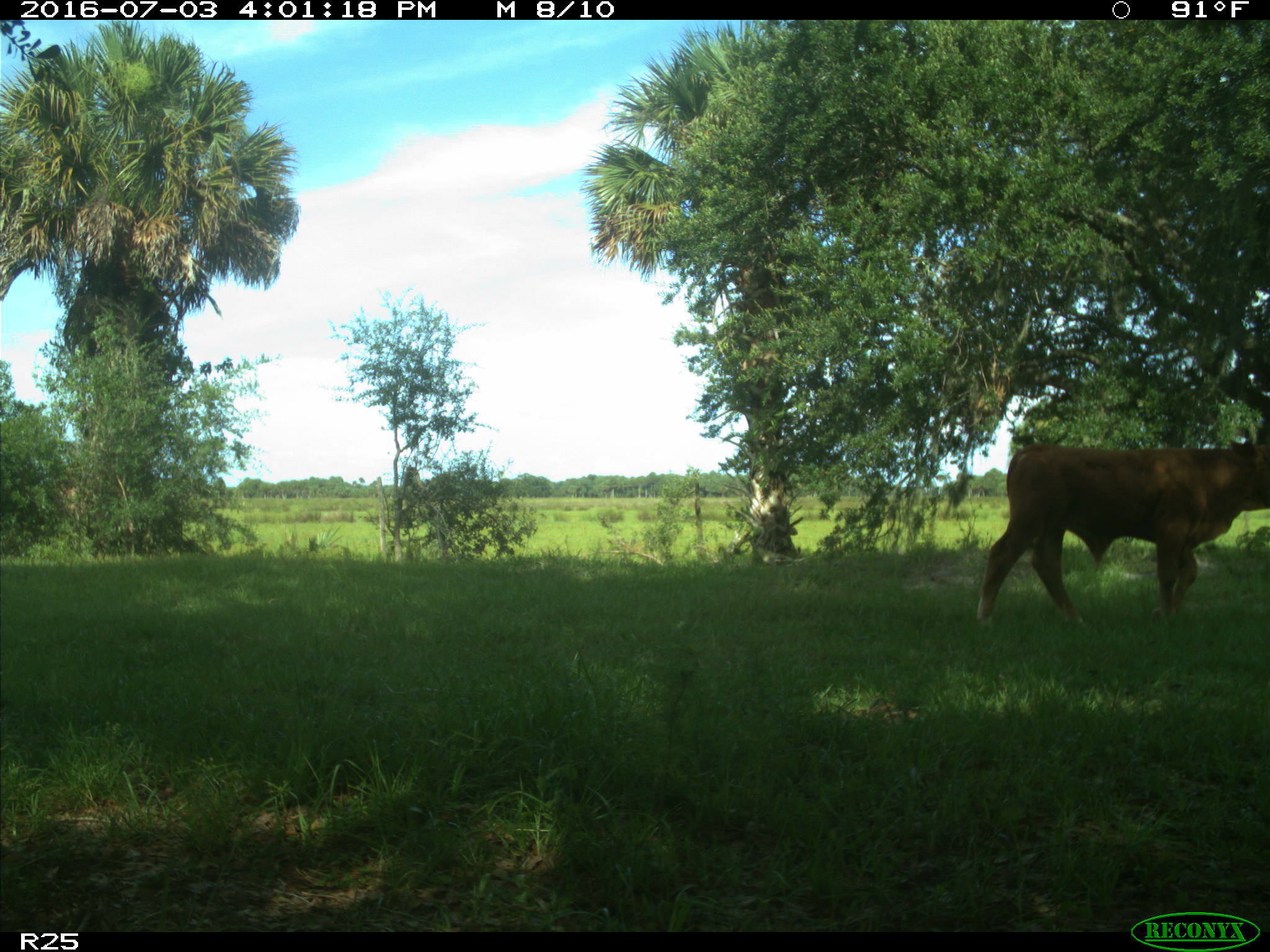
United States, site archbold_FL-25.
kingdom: Animalia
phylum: Chordata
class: Mammalia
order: Artiodactyla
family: Bovidae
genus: Bos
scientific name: Bos taurus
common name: domestic cow